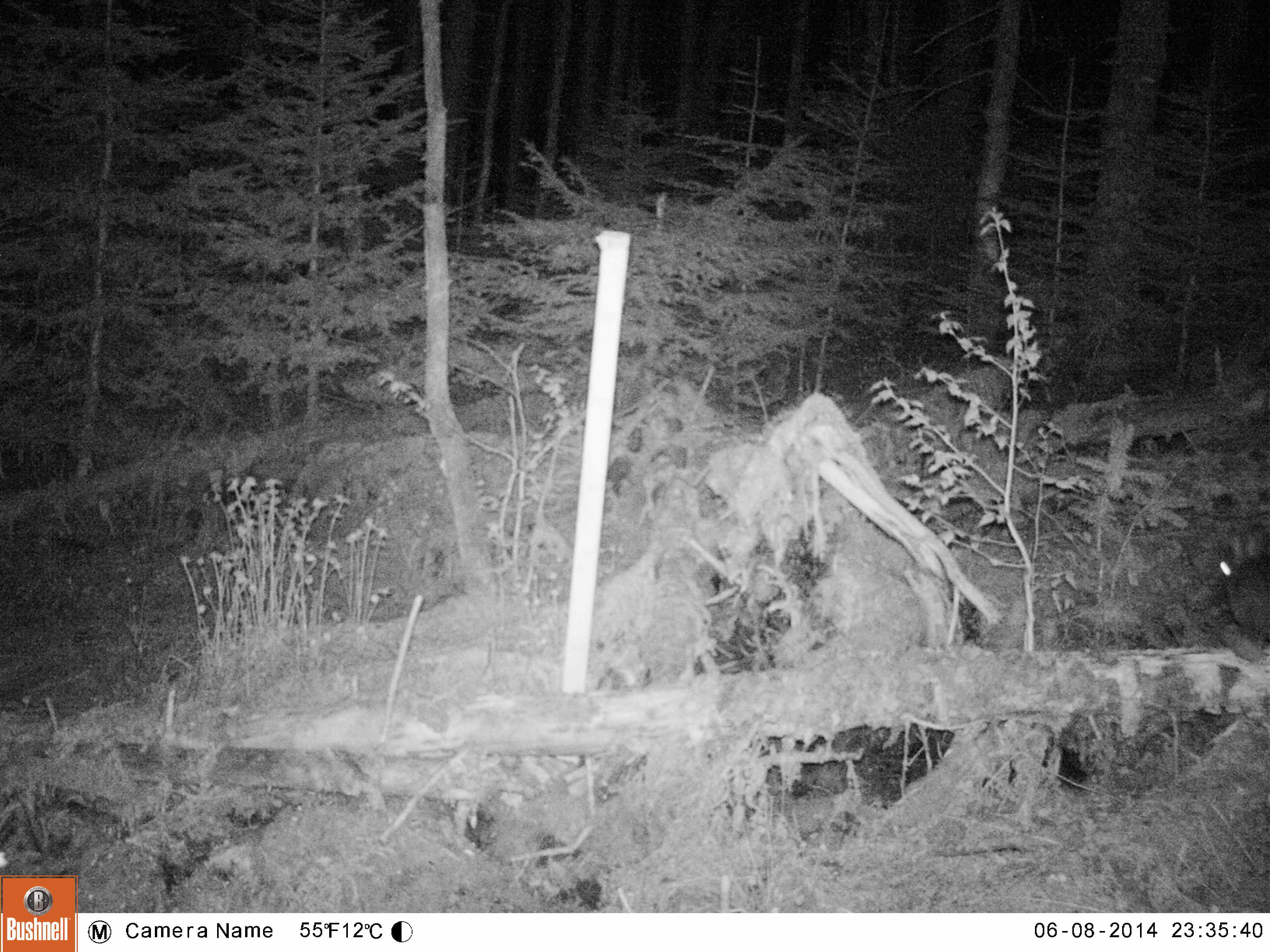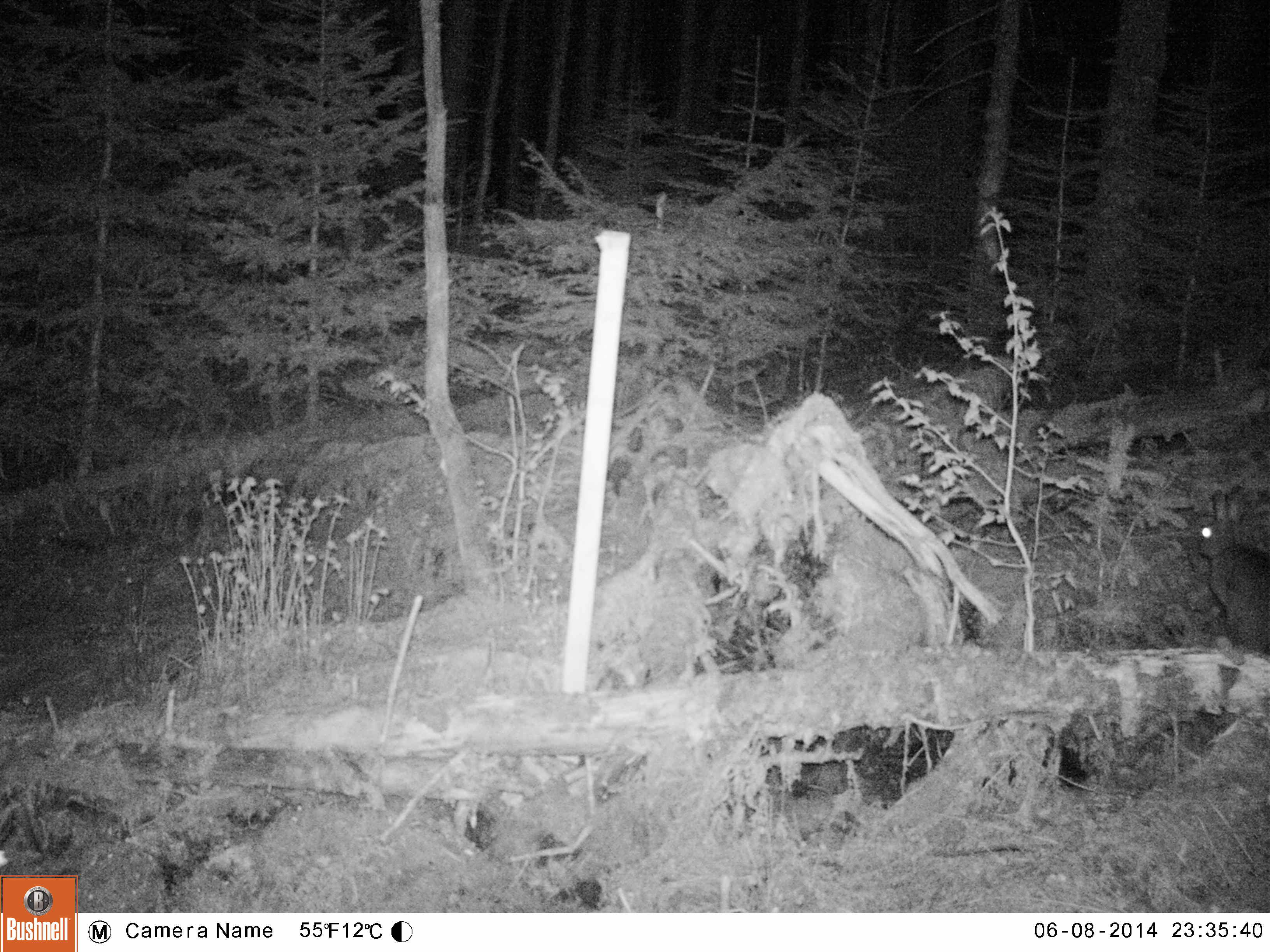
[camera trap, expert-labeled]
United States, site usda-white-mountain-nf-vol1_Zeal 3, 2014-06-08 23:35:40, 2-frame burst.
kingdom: Animalia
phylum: Chordata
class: Mammalia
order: Lagomorpha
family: Leporidae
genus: Lepus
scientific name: Lepus americanus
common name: snowshoe hare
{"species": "snowshoe hare (Lepus americanus)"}